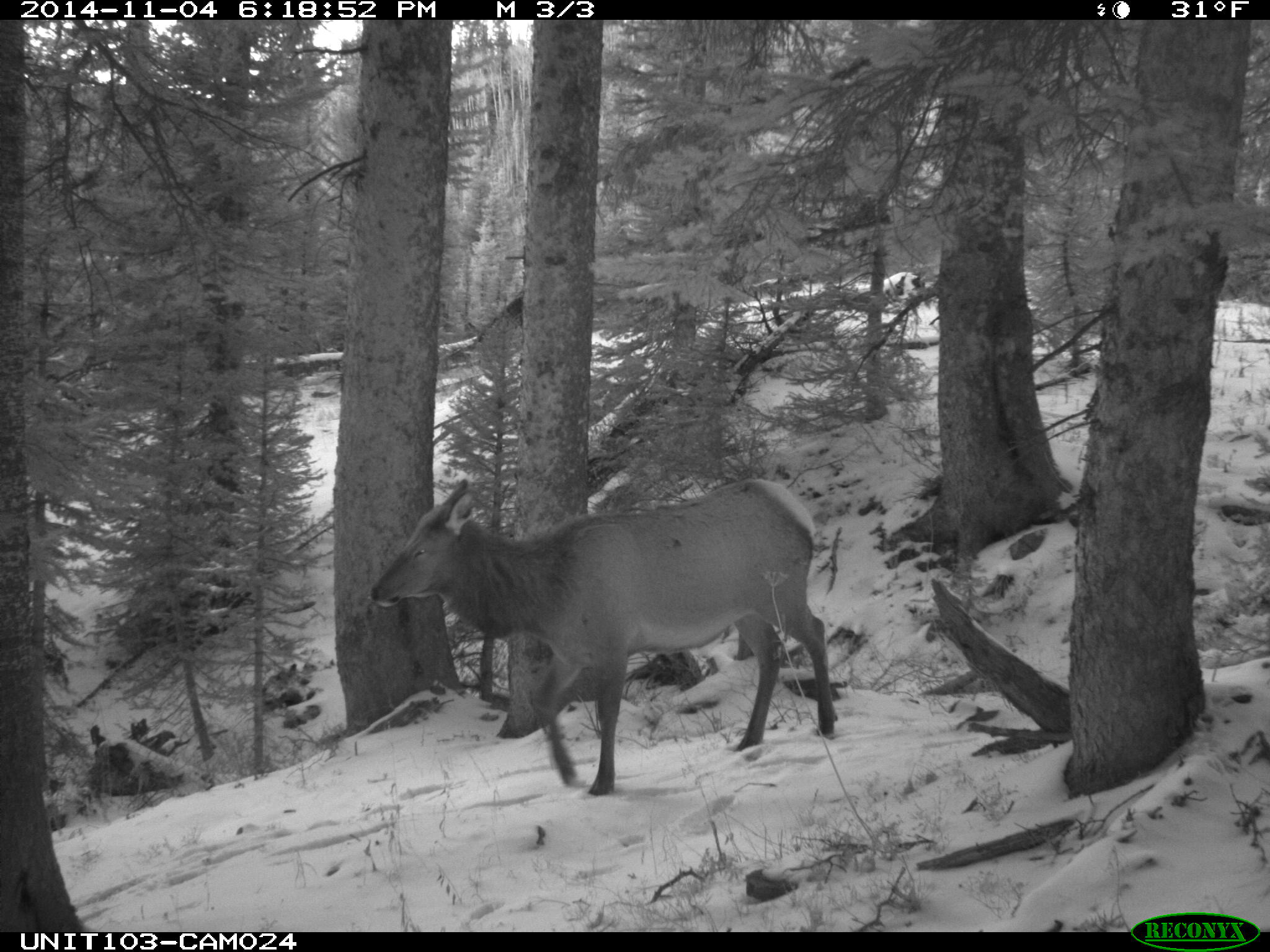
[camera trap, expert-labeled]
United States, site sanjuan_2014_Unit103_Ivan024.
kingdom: Animalia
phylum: Chordata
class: Mammalia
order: Artiodactyla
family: Cervidae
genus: Cervus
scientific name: Cervus elaphus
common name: red deer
Cervus elaphus (red deer).